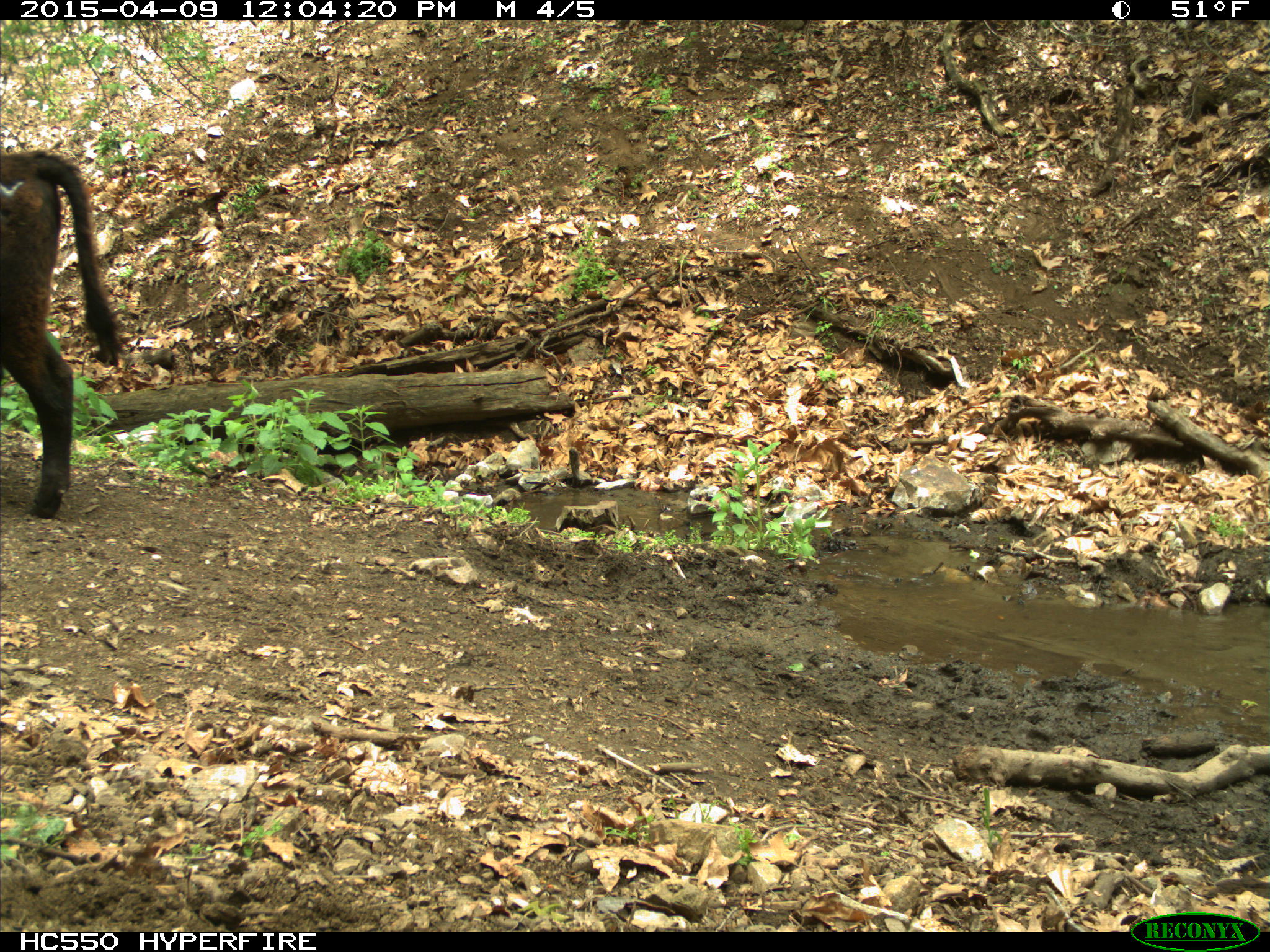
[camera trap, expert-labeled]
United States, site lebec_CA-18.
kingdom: Animalia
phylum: Chordata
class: Mammalia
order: Artiodactyla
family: Bovidae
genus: Bos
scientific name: Bos taurus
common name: domestic cow